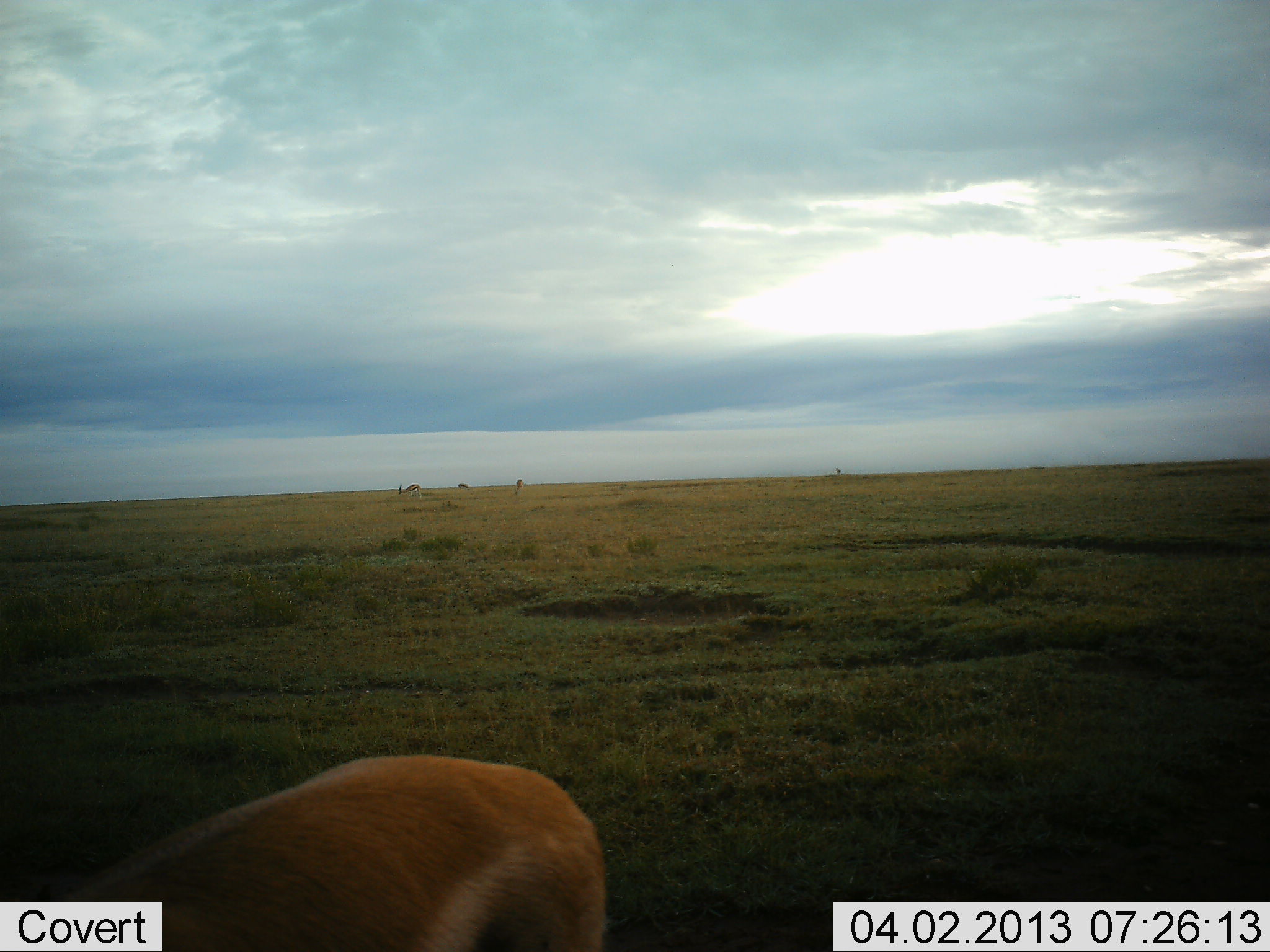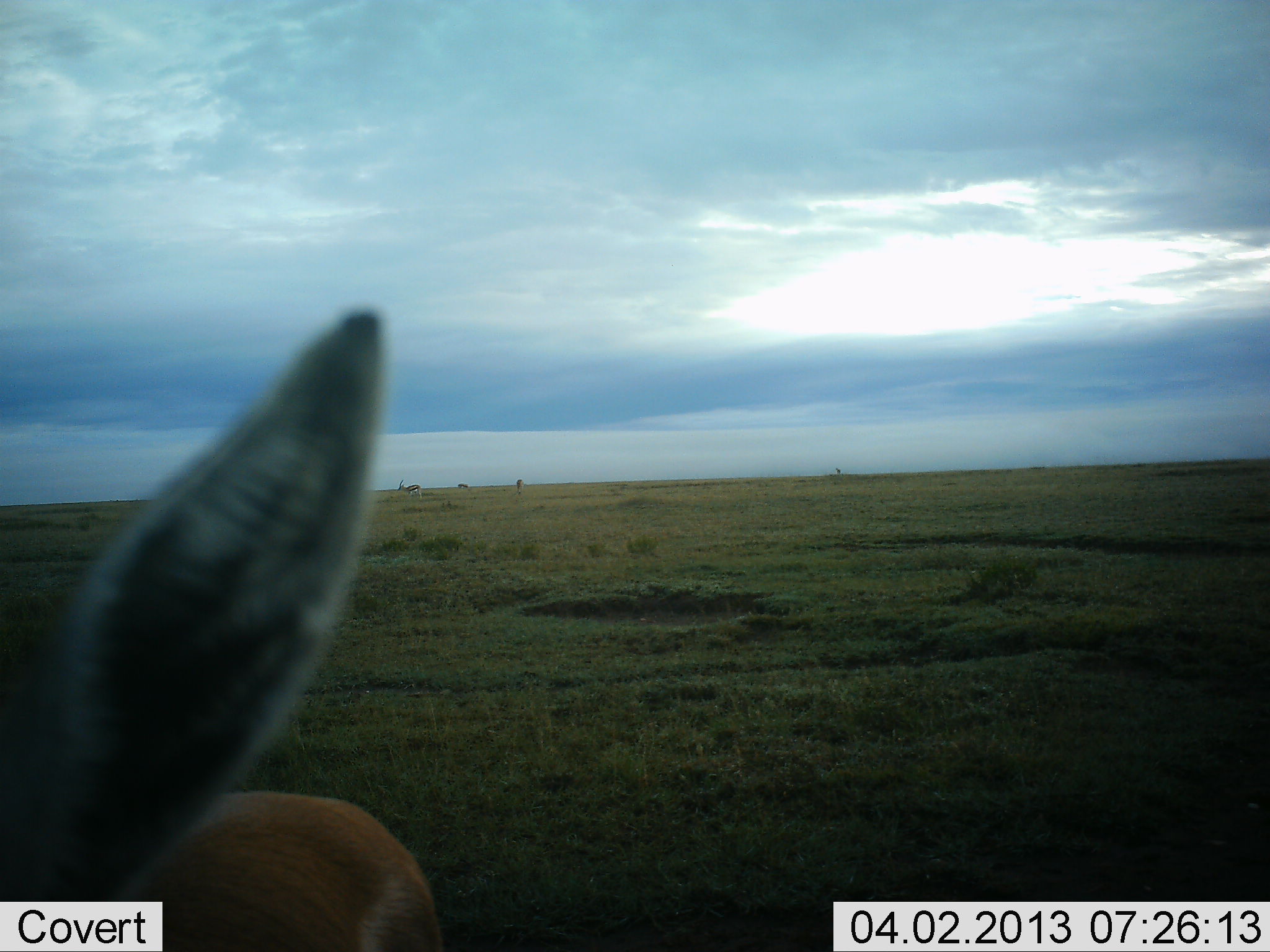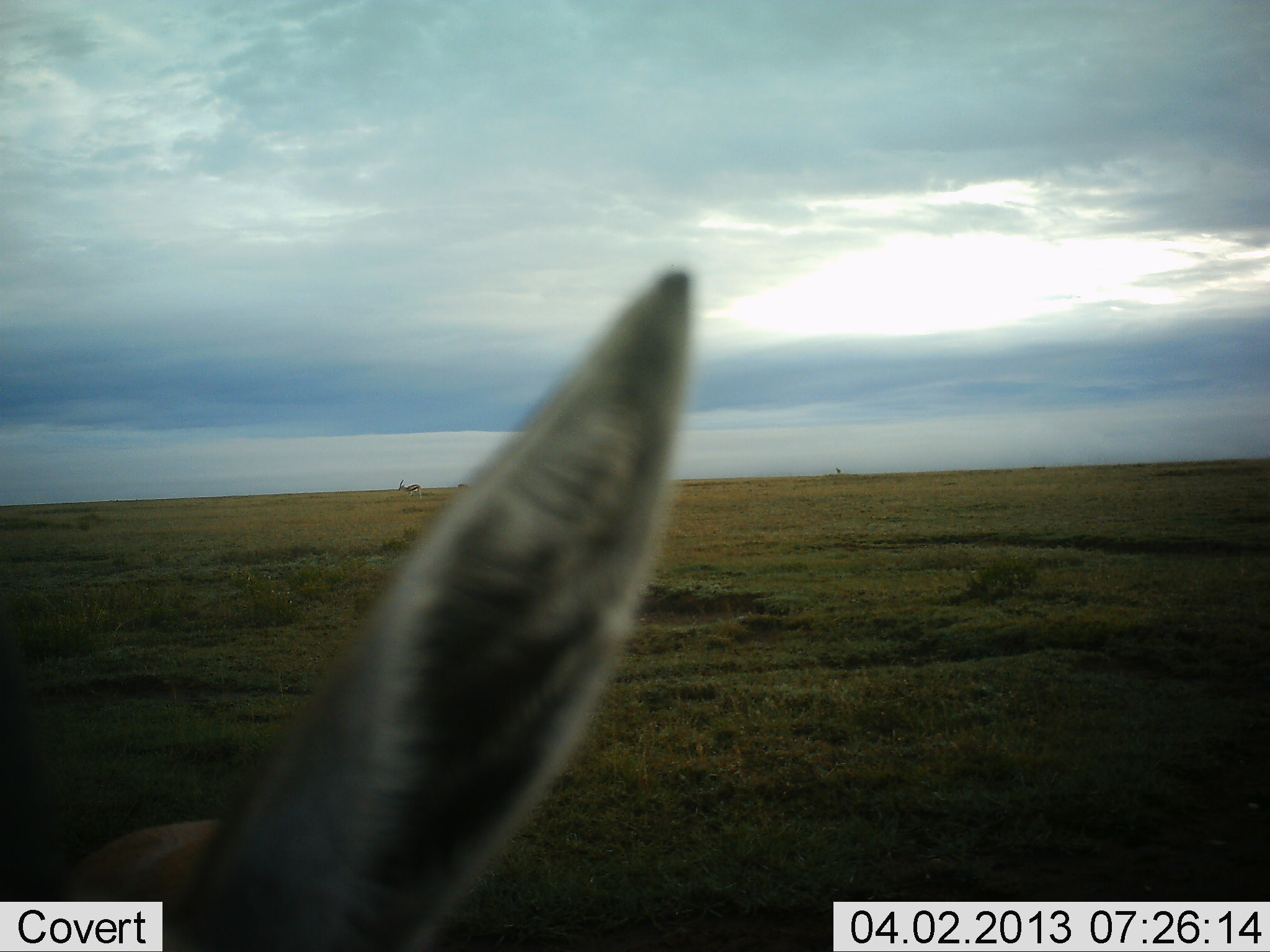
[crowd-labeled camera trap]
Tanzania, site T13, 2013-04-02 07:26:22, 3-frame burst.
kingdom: Animalia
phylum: Chordata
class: Mammalia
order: Artiodactyla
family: Bovidae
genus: Nanger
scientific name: Nanger granti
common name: grant's gazelle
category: gazellegrants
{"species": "gazellegrants (grant's gazelle) (Nanger granti)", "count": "1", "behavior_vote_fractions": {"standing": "58%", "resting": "17%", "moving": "50%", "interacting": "0%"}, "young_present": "0%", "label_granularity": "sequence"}